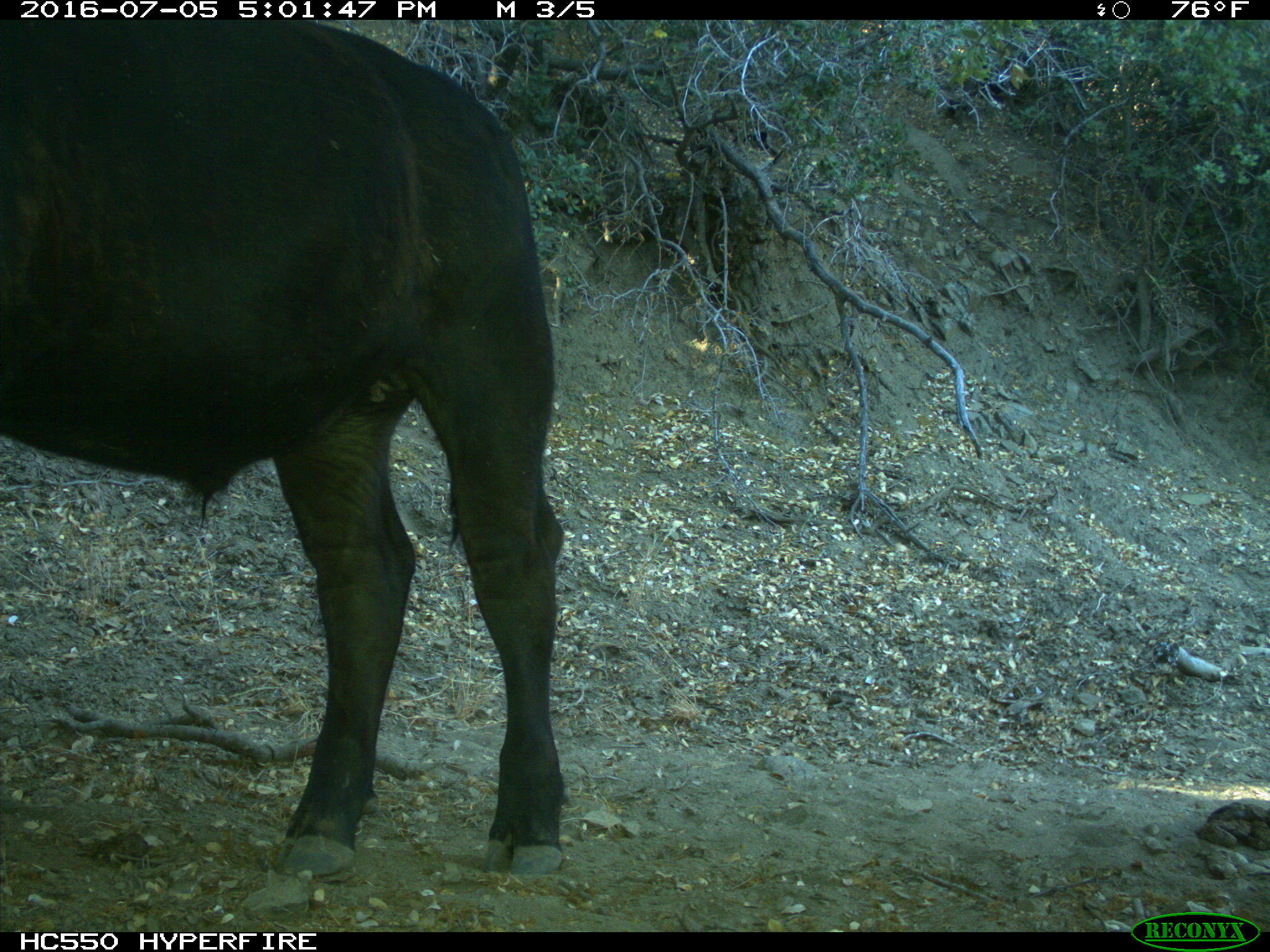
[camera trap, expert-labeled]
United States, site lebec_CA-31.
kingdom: Animalia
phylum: Chordata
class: Mammalia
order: Artiodactyla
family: Bovidae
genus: Bos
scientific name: Bos taurus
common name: domestic cow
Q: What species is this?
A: Bos taurus (domestic cow).